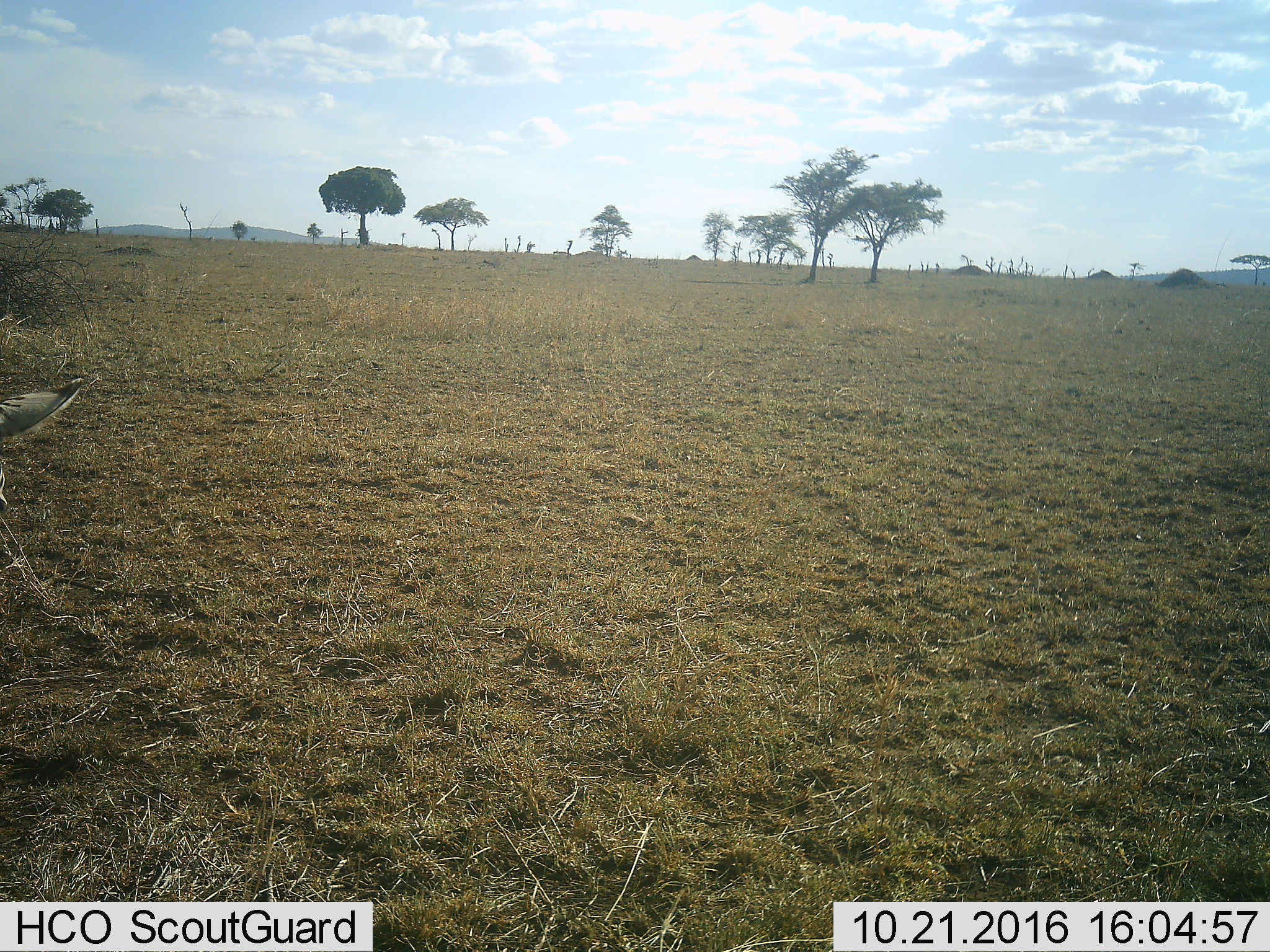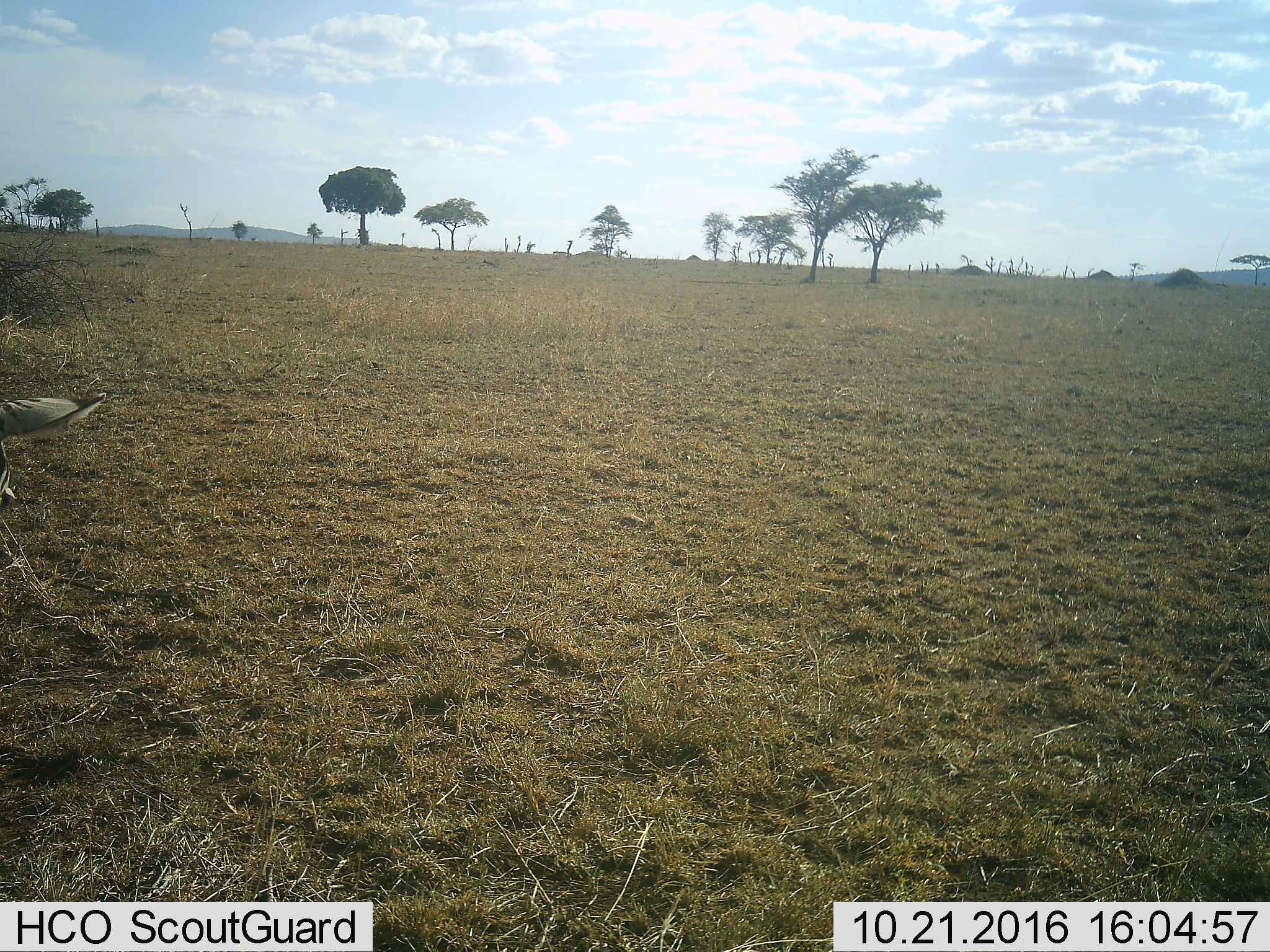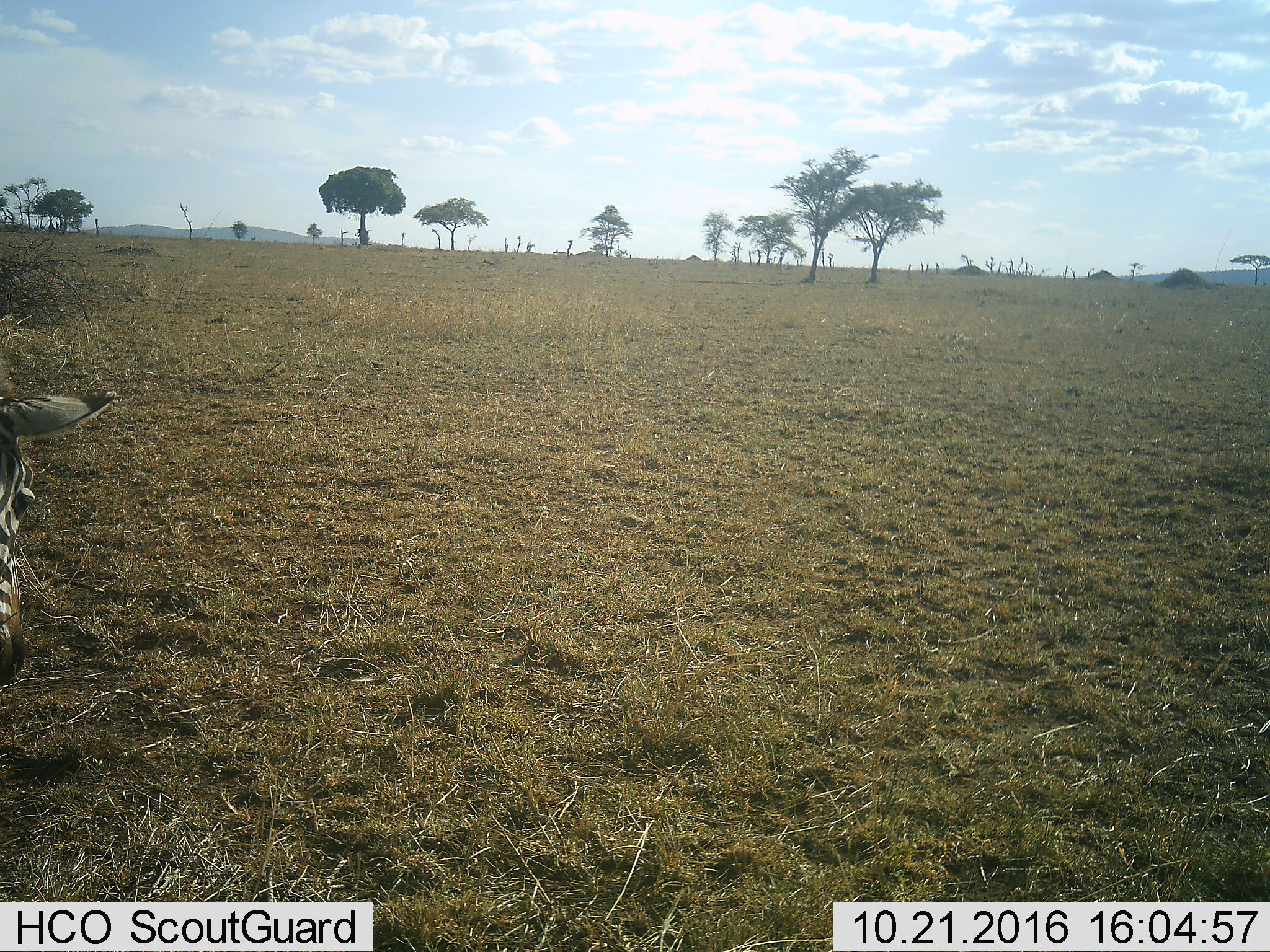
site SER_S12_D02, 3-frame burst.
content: unidentified animal